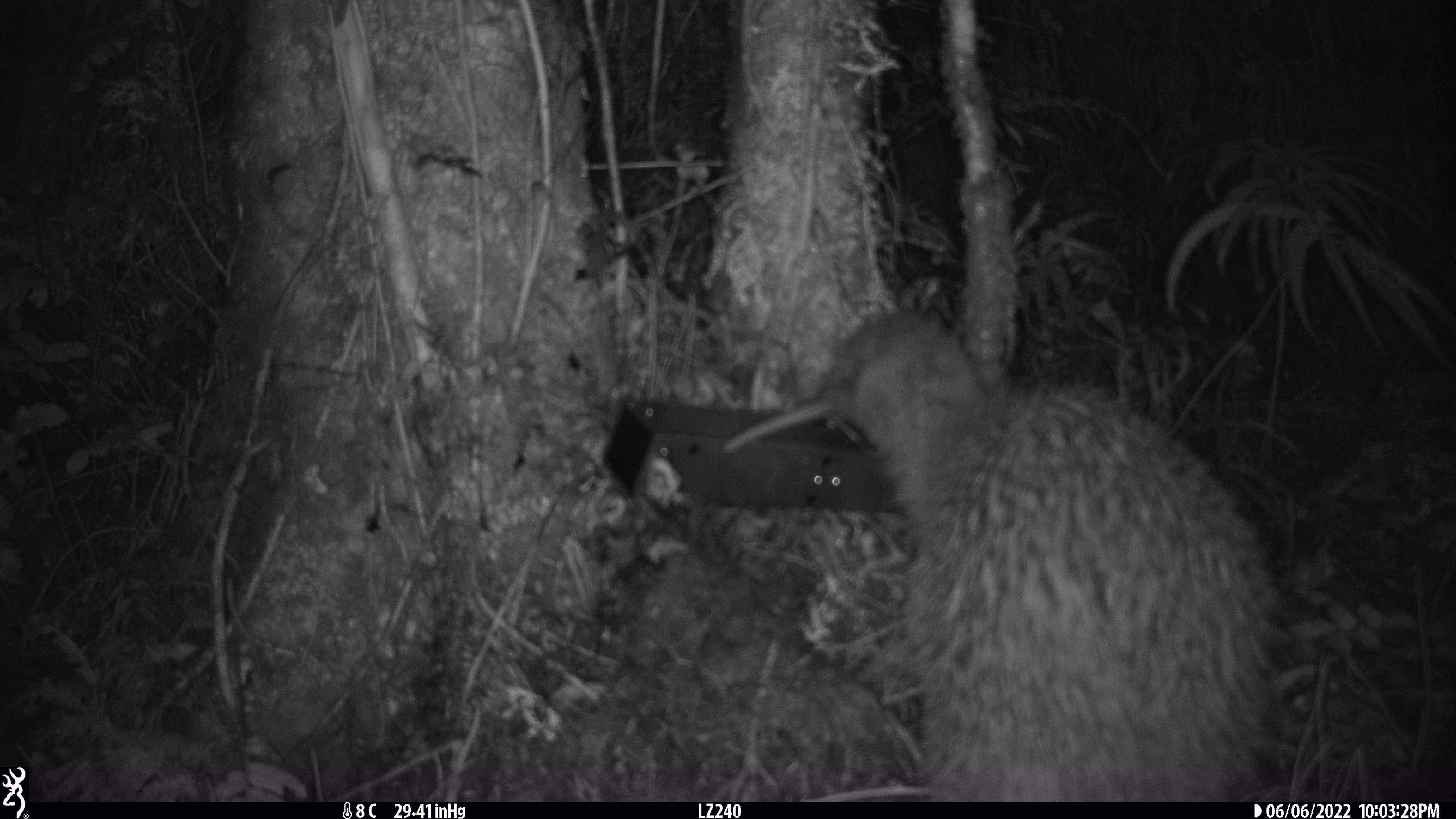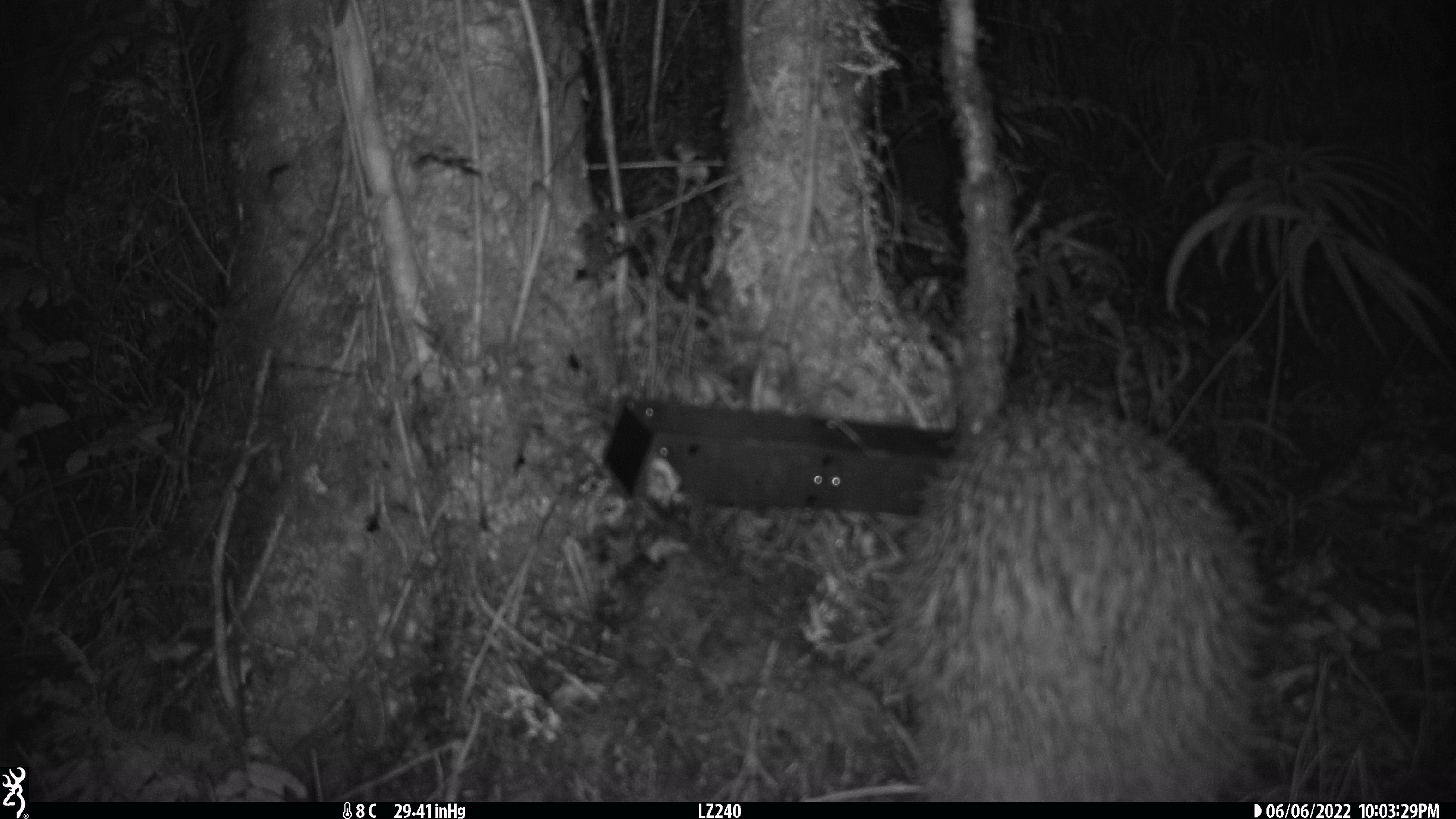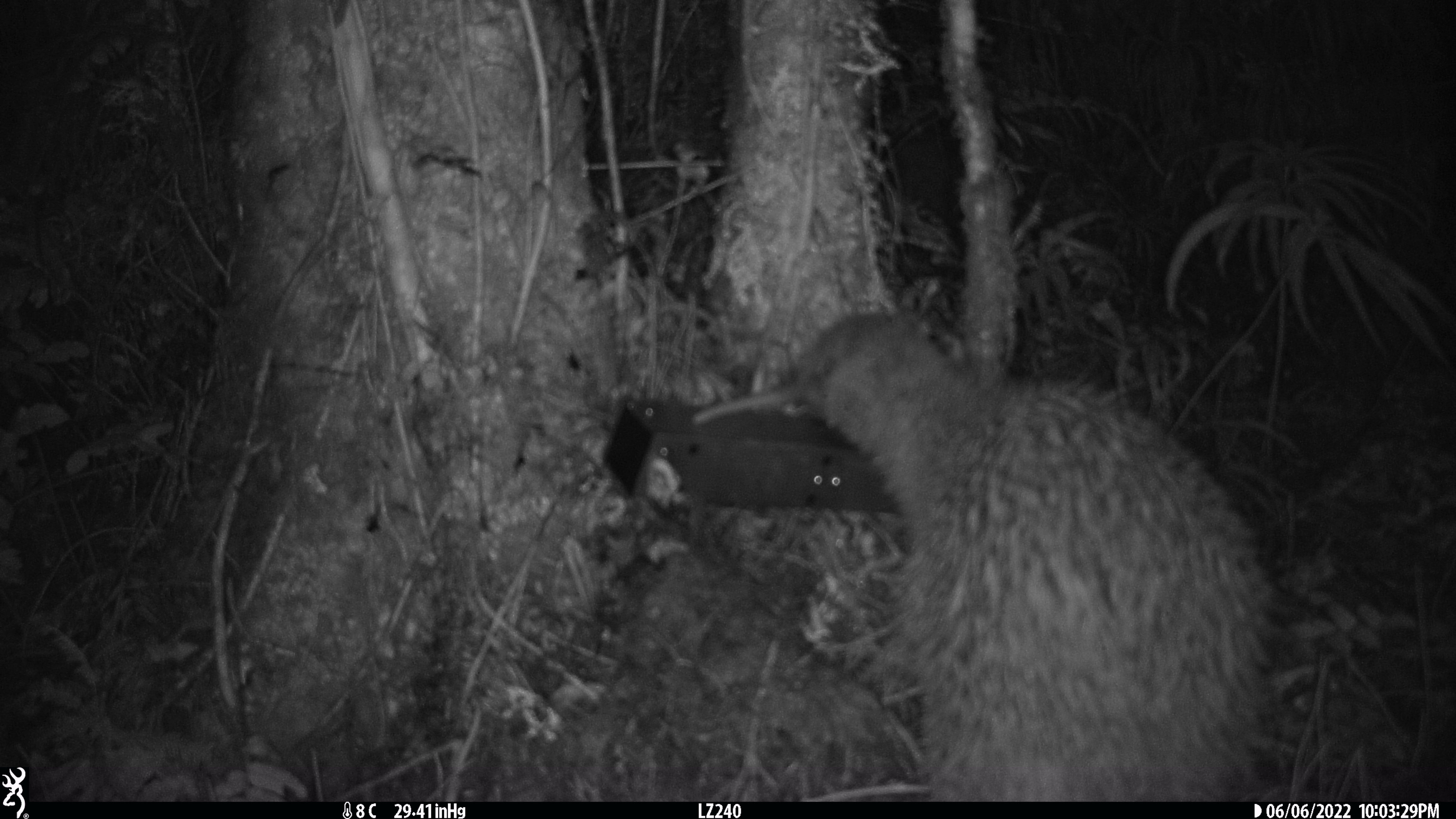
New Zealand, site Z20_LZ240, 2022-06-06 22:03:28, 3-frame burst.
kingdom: Animalia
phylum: Chordata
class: Aves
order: Apterygiformes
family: Apterygidae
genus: Apteryx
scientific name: Apteryx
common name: kiwi